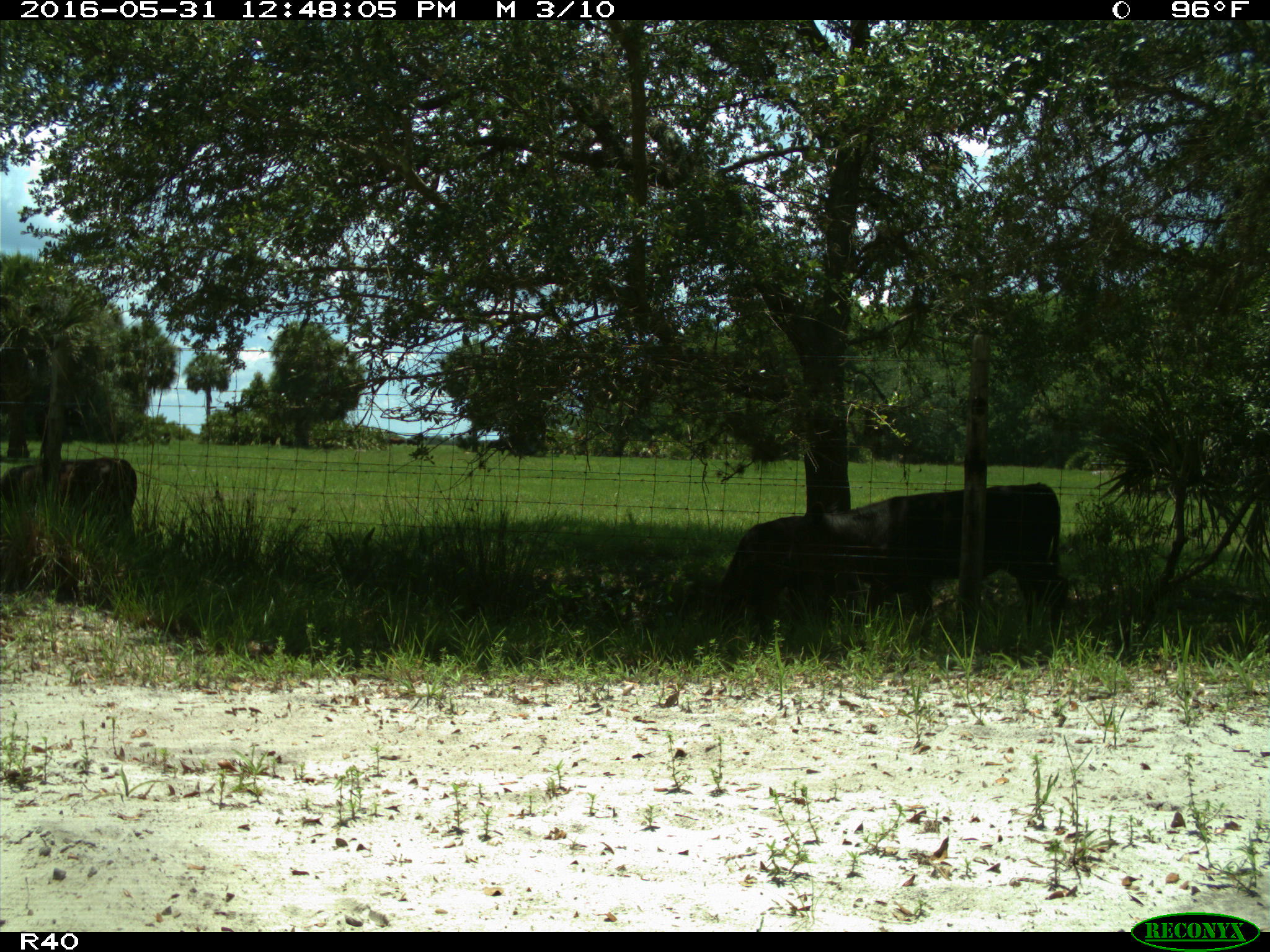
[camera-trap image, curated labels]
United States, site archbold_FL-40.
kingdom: Animalia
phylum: Chordata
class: Mammalia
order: Artiodactyla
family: Bovidae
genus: Bos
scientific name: Bos taurus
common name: domestic cow